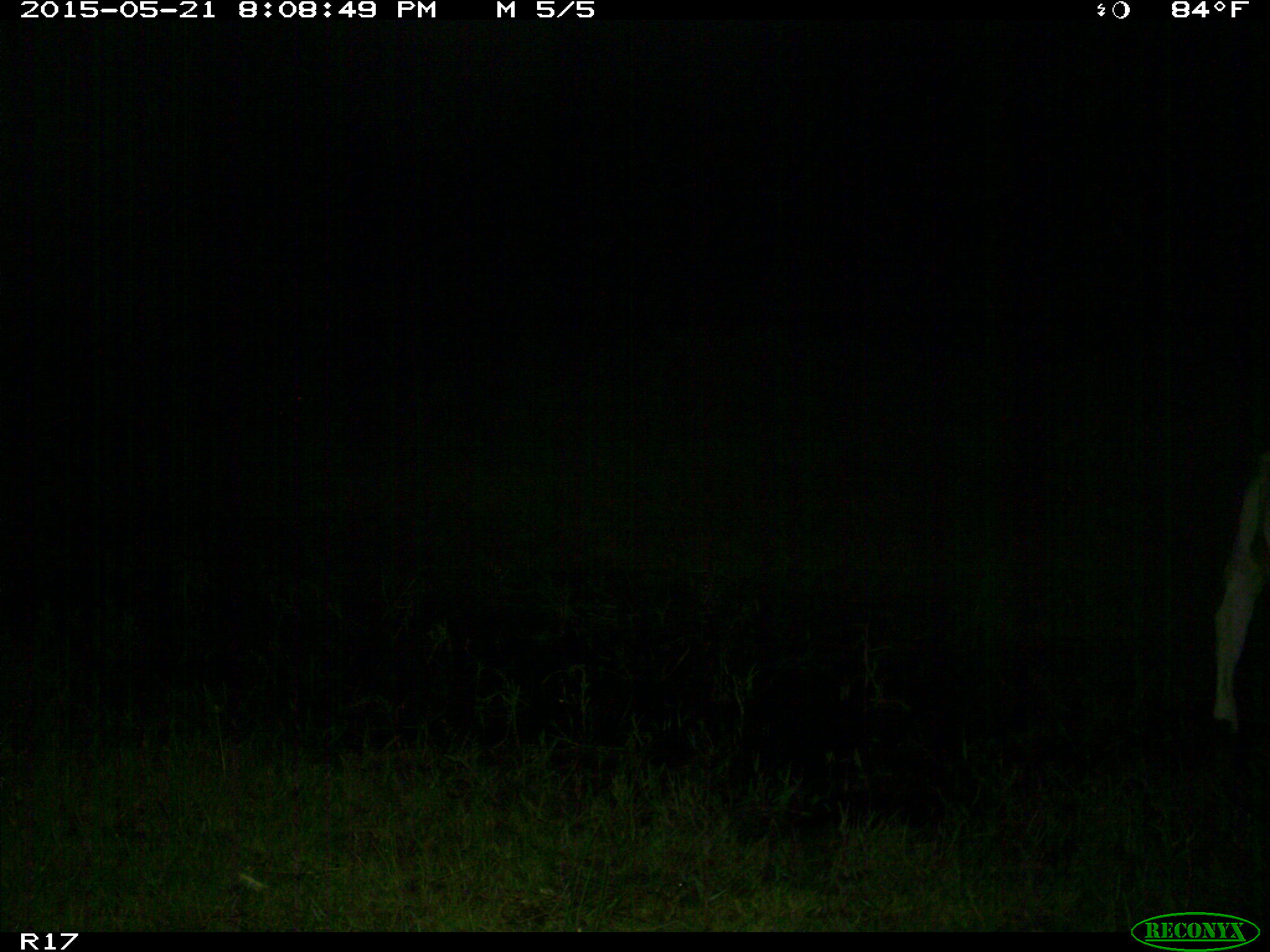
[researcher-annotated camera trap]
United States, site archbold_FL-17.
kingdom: Animalia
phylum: Chordata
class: Mammalia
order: Artiodactyla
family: Bovidae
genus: Bos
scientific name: Bos taurus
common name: domestic cow